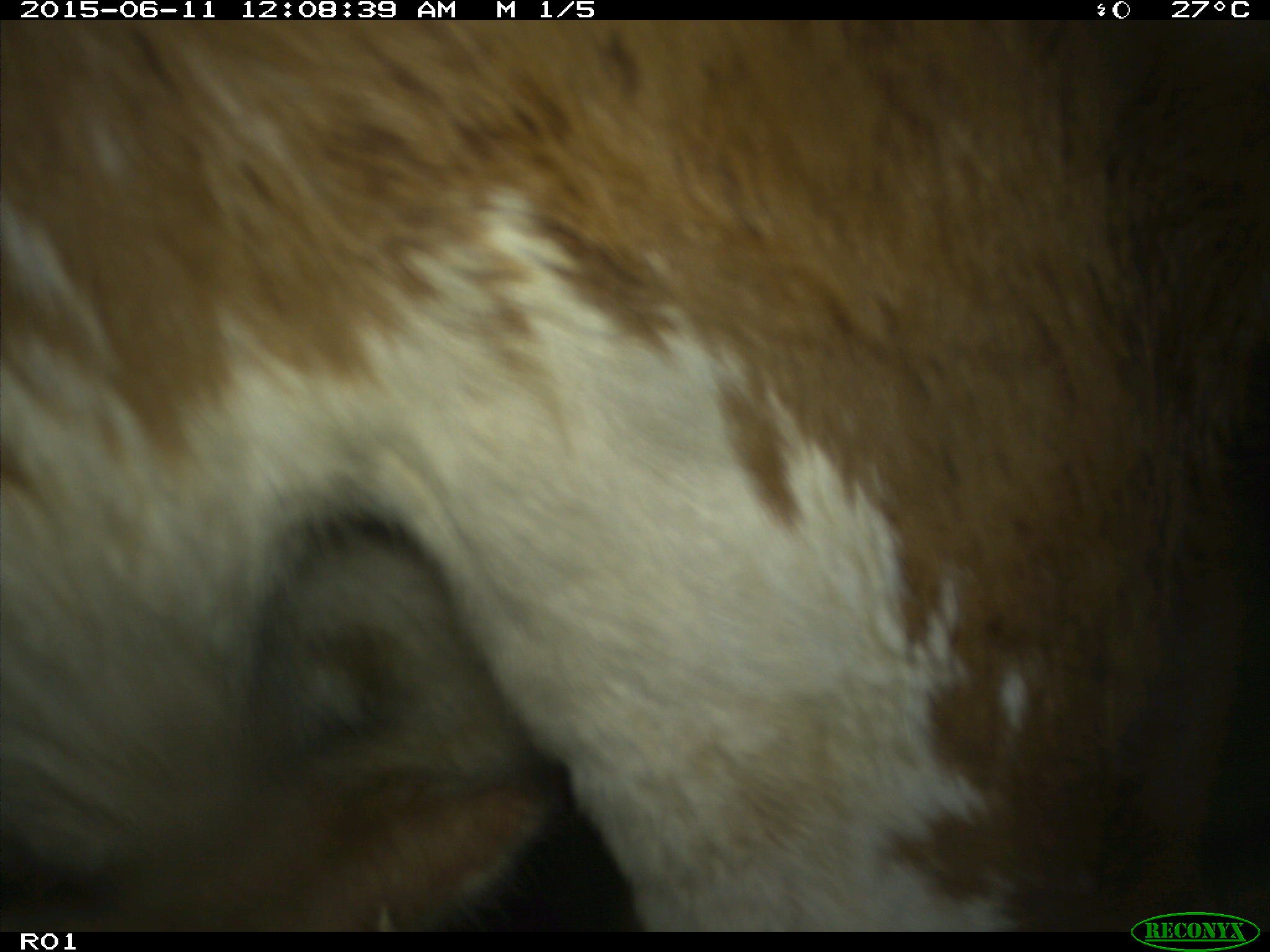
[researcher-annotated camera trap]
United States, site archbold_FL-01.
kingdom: Animalia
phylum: Chordata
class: Mammalia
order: Artiodactyla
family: Bovidae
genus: Bos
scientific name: Bos taurus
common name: domestic cow